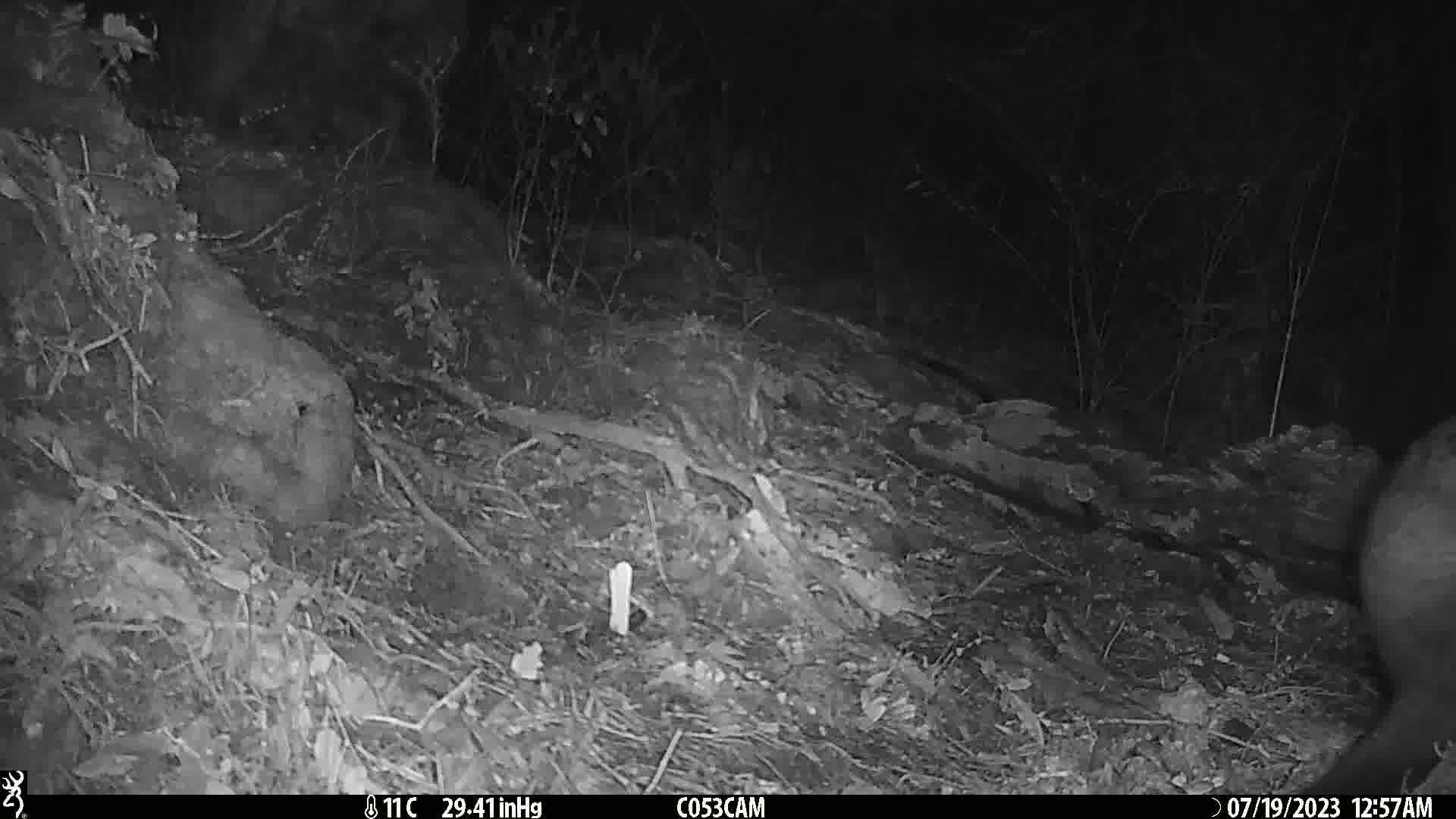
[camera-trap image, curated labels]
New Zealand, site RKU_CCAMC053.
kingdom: Animalia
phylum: Chordata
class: Mammalia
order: Diprotodontia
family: Phalangeridae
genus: Trichosurus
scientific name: Trichosurus vulpecula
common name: common brushtail possum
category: possum